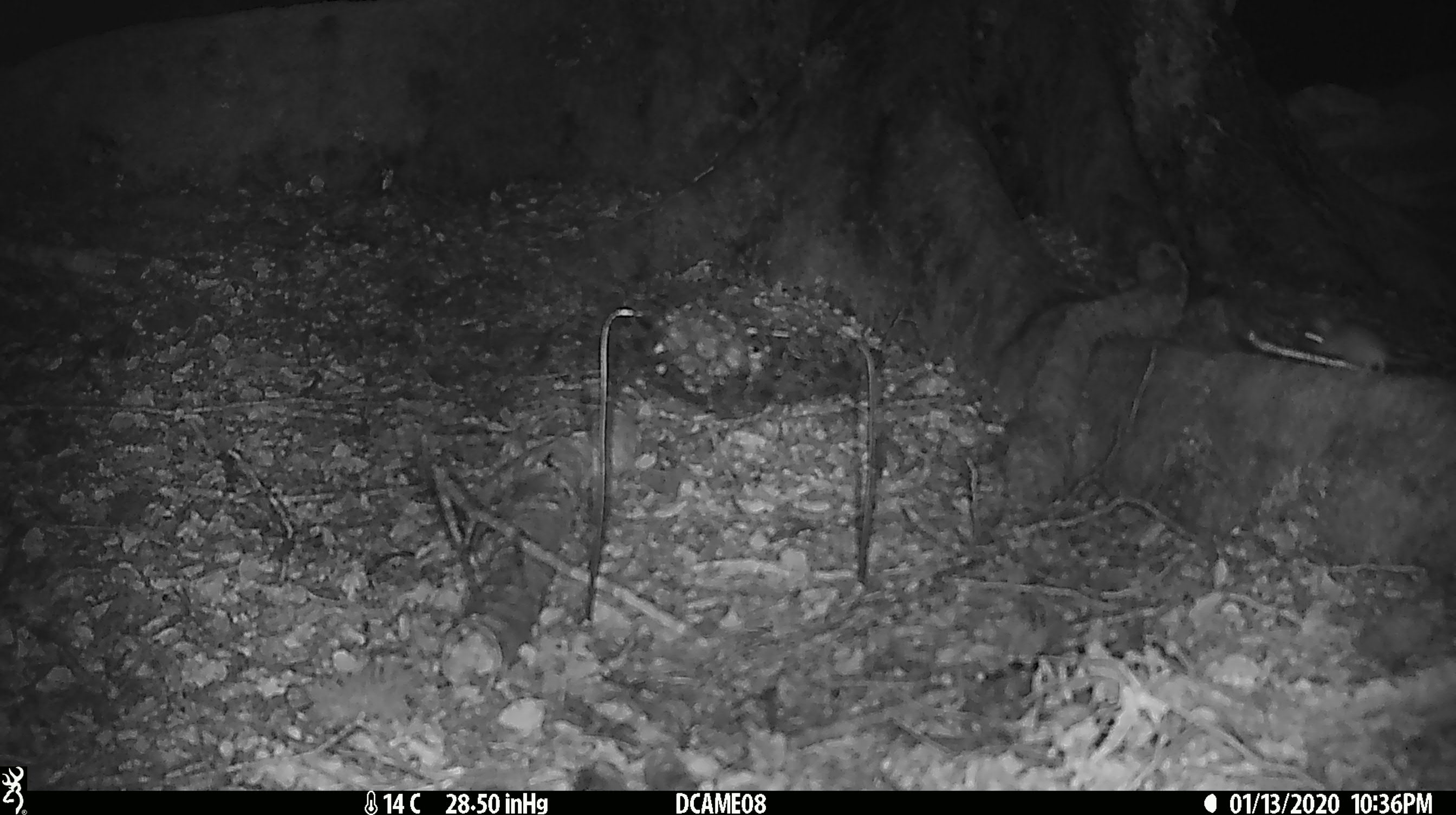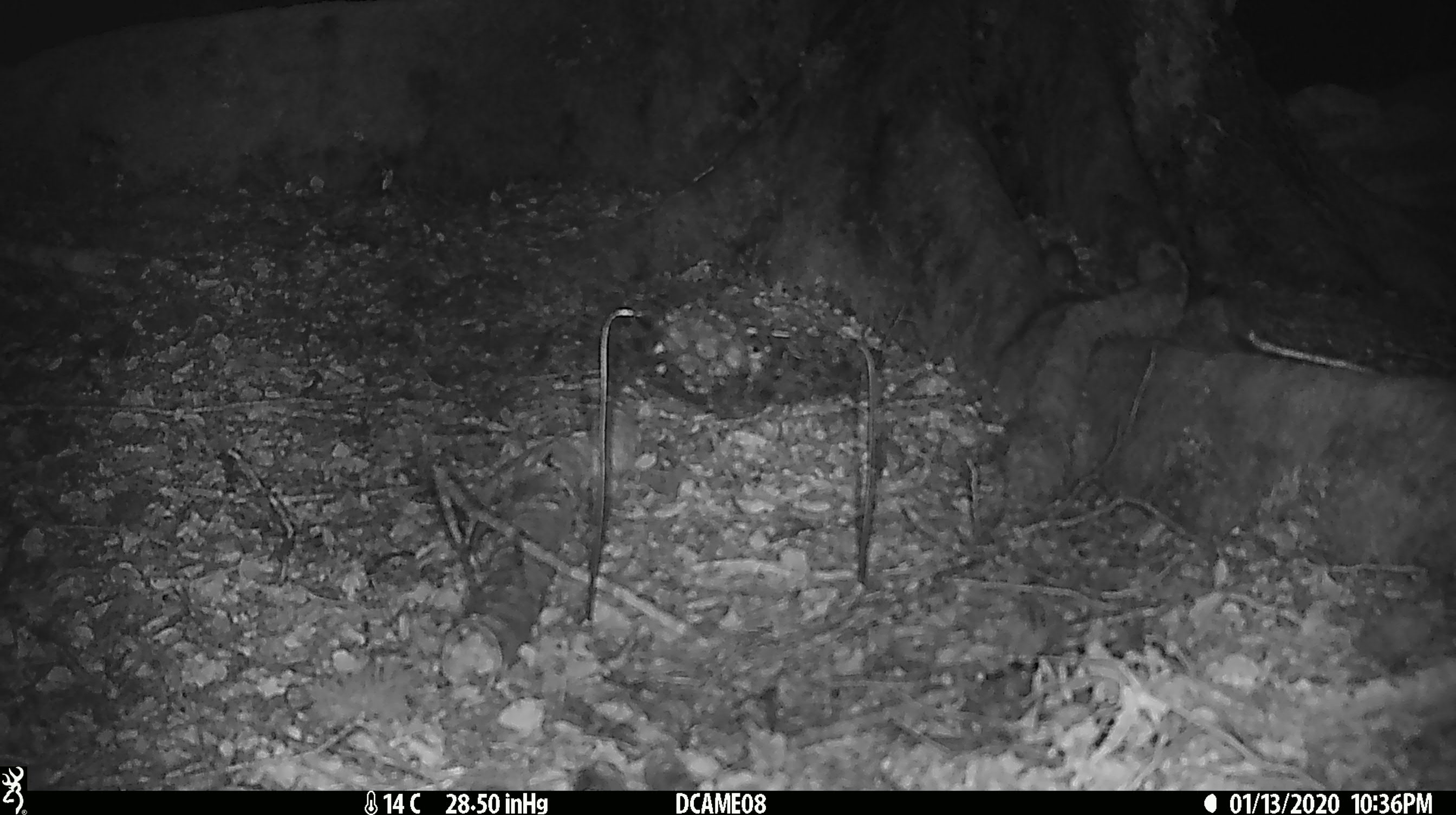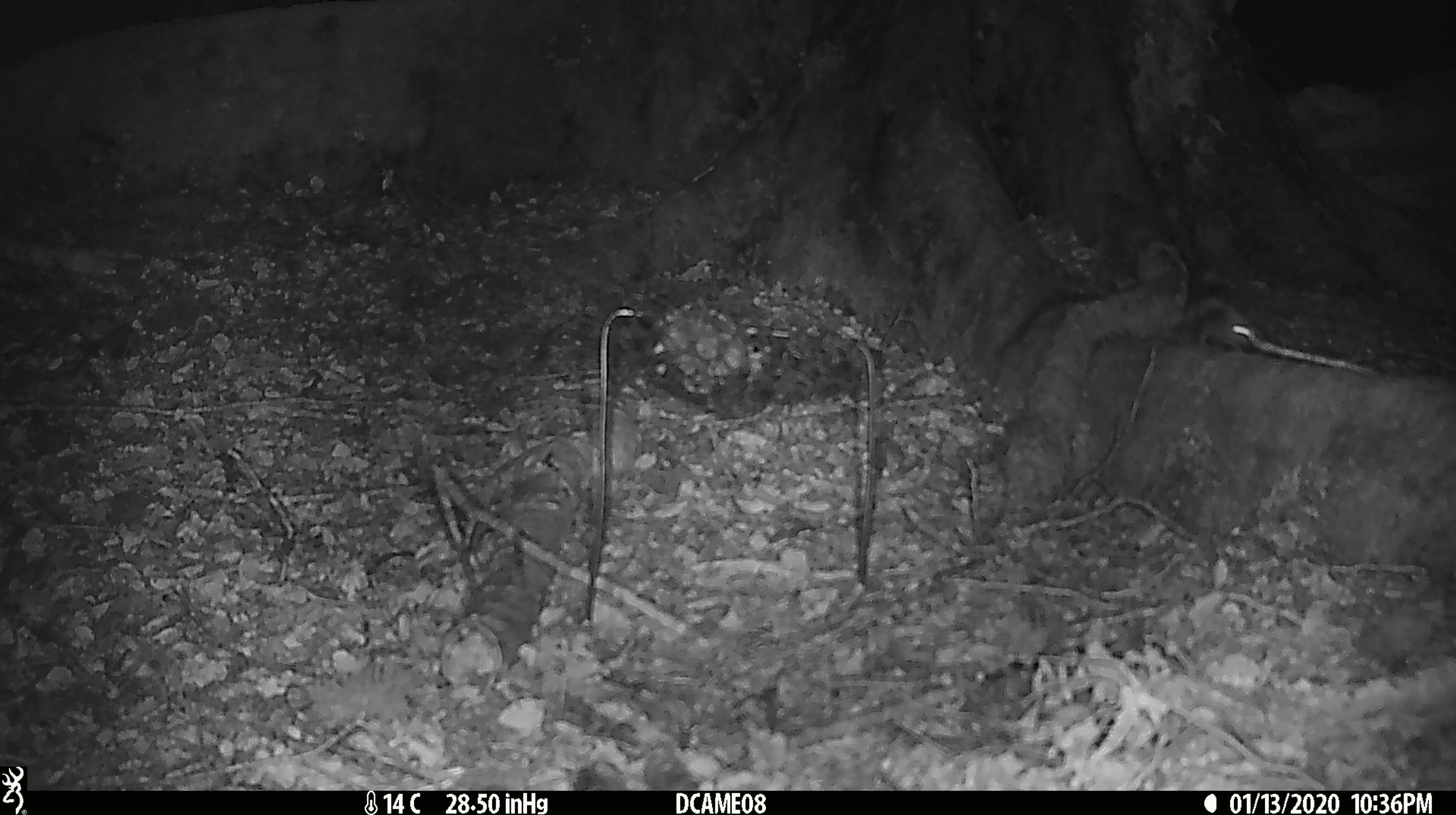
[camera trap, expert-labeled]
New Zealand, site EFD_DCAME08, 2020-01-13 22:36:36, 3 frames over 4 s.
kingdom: Animalia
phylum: Chordata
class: Mammalia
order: Rodentia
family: Muridae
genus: Mus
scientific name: Mus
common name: mouse